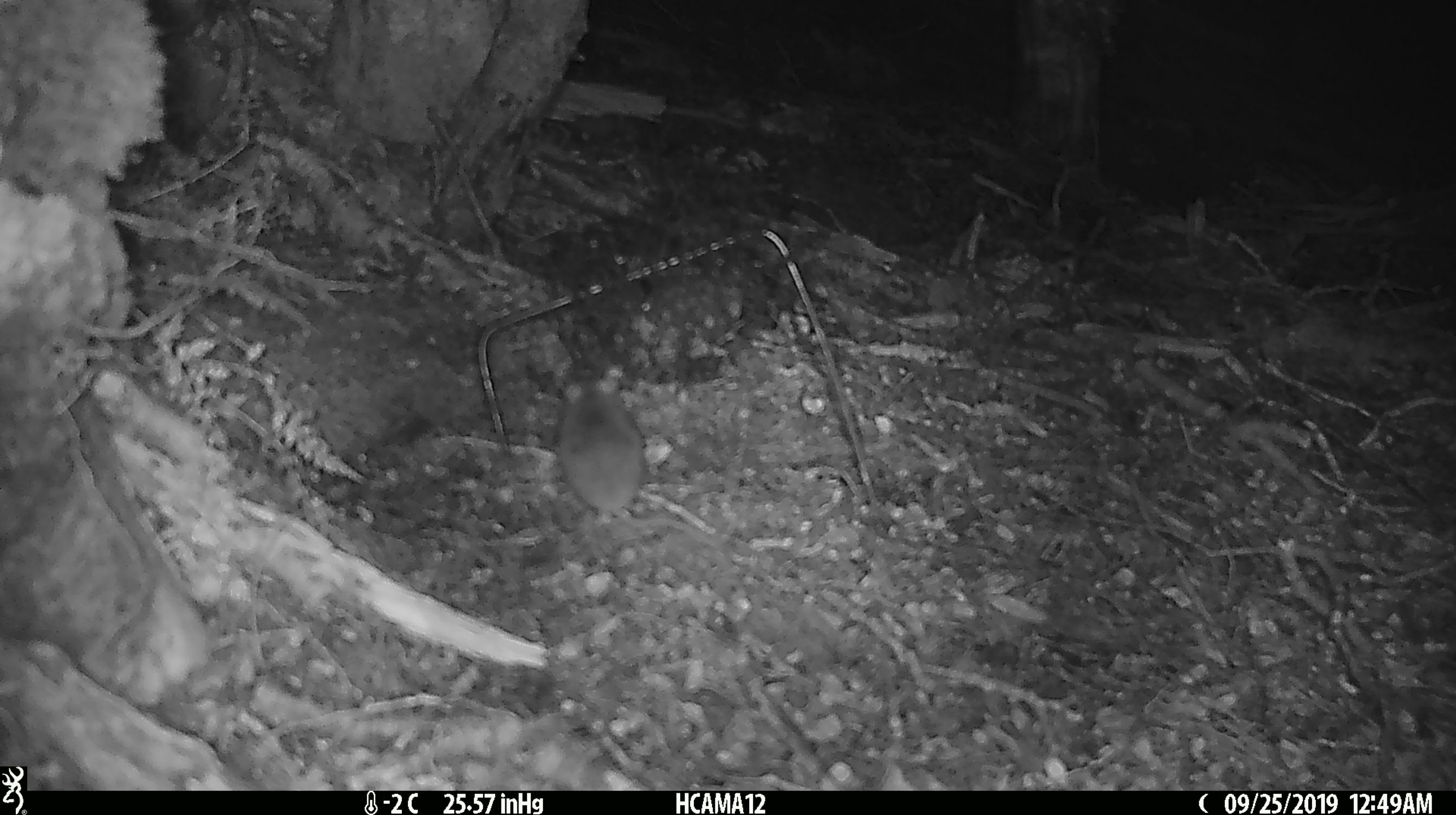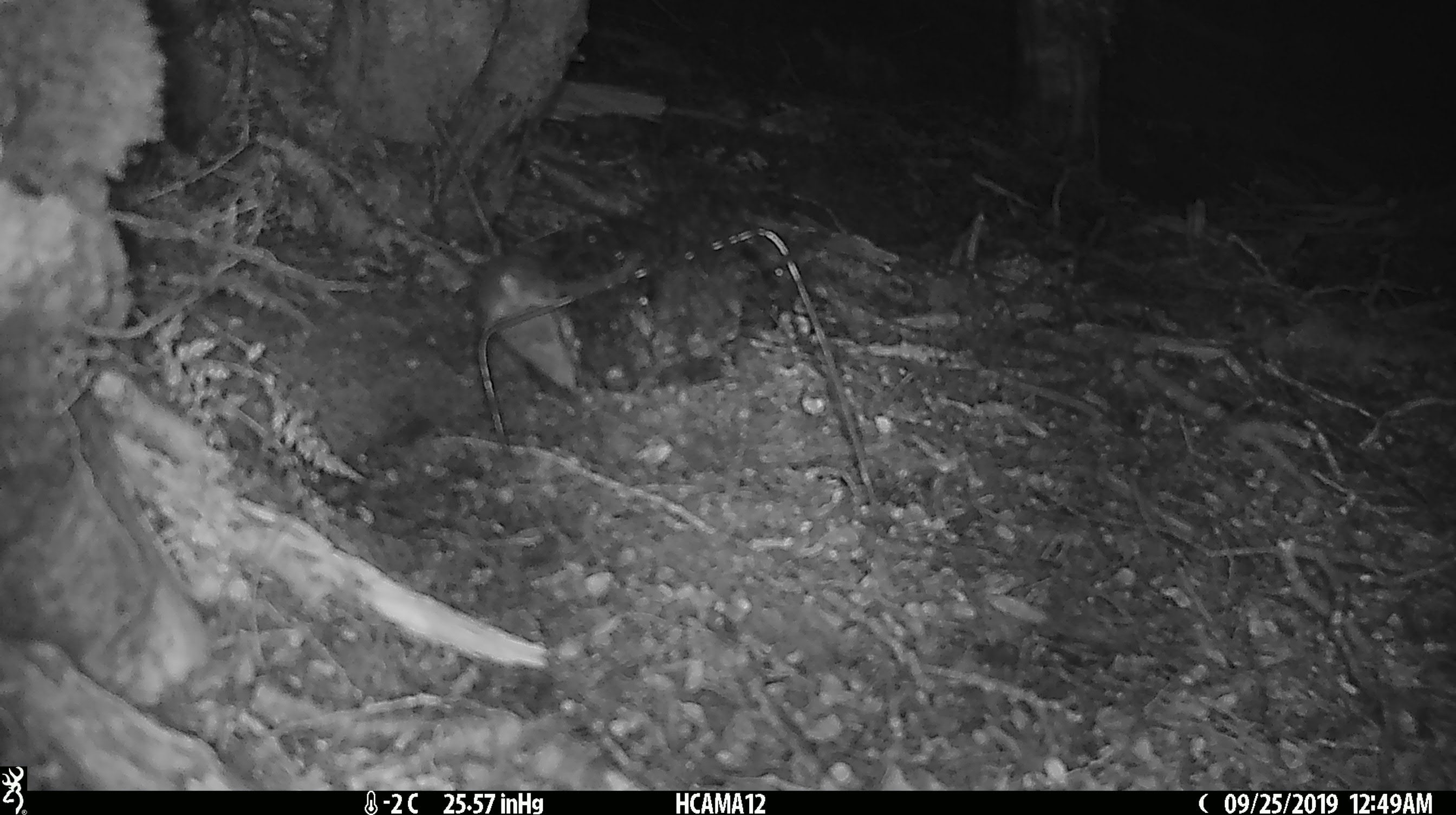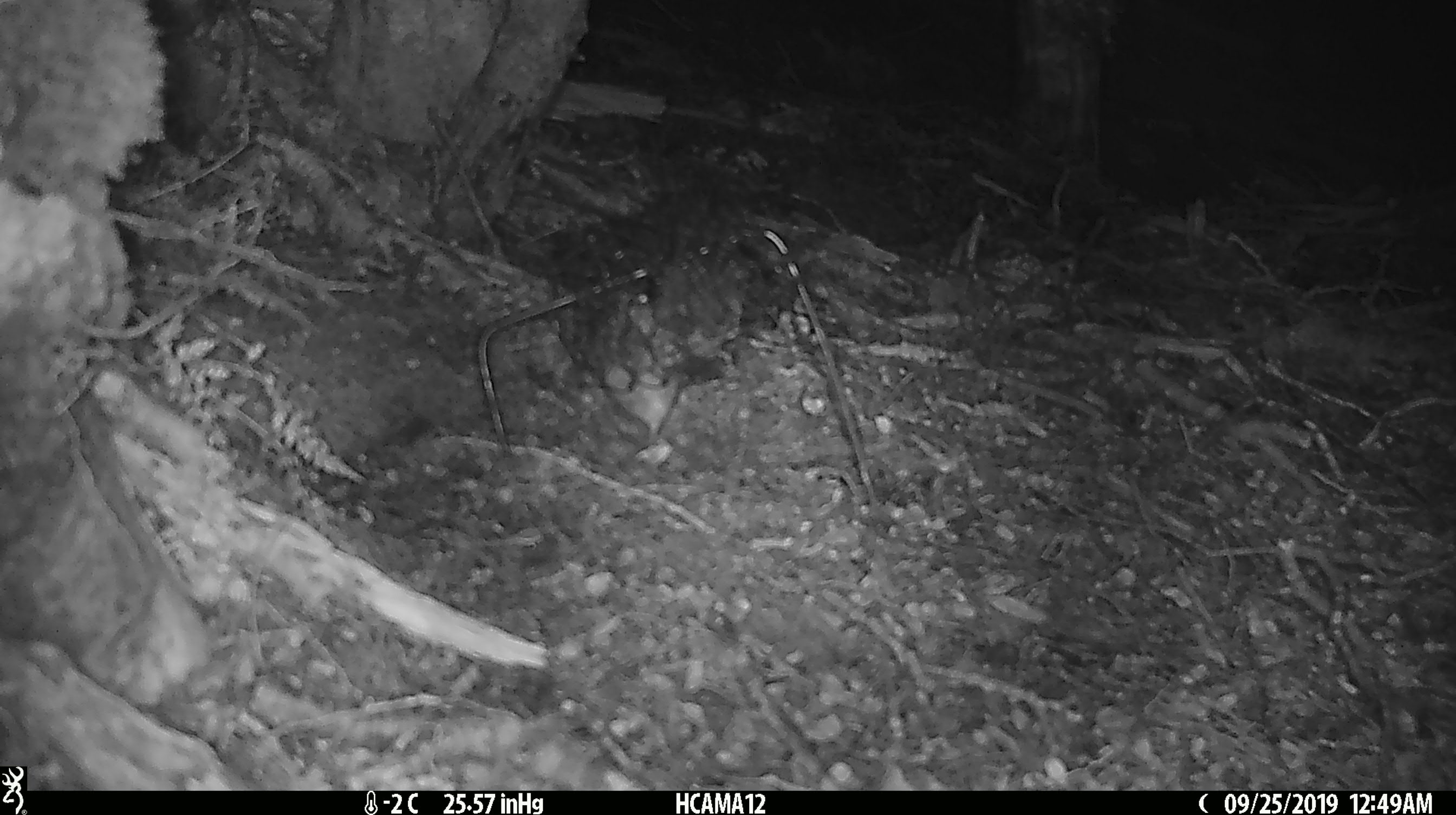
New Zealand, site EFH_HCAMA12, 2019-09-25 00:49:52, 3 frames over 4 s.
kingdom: Animalia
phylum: Chordata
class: Mammalia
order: Rodentia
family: Muridae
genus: Mus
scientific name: Mus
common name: mouse